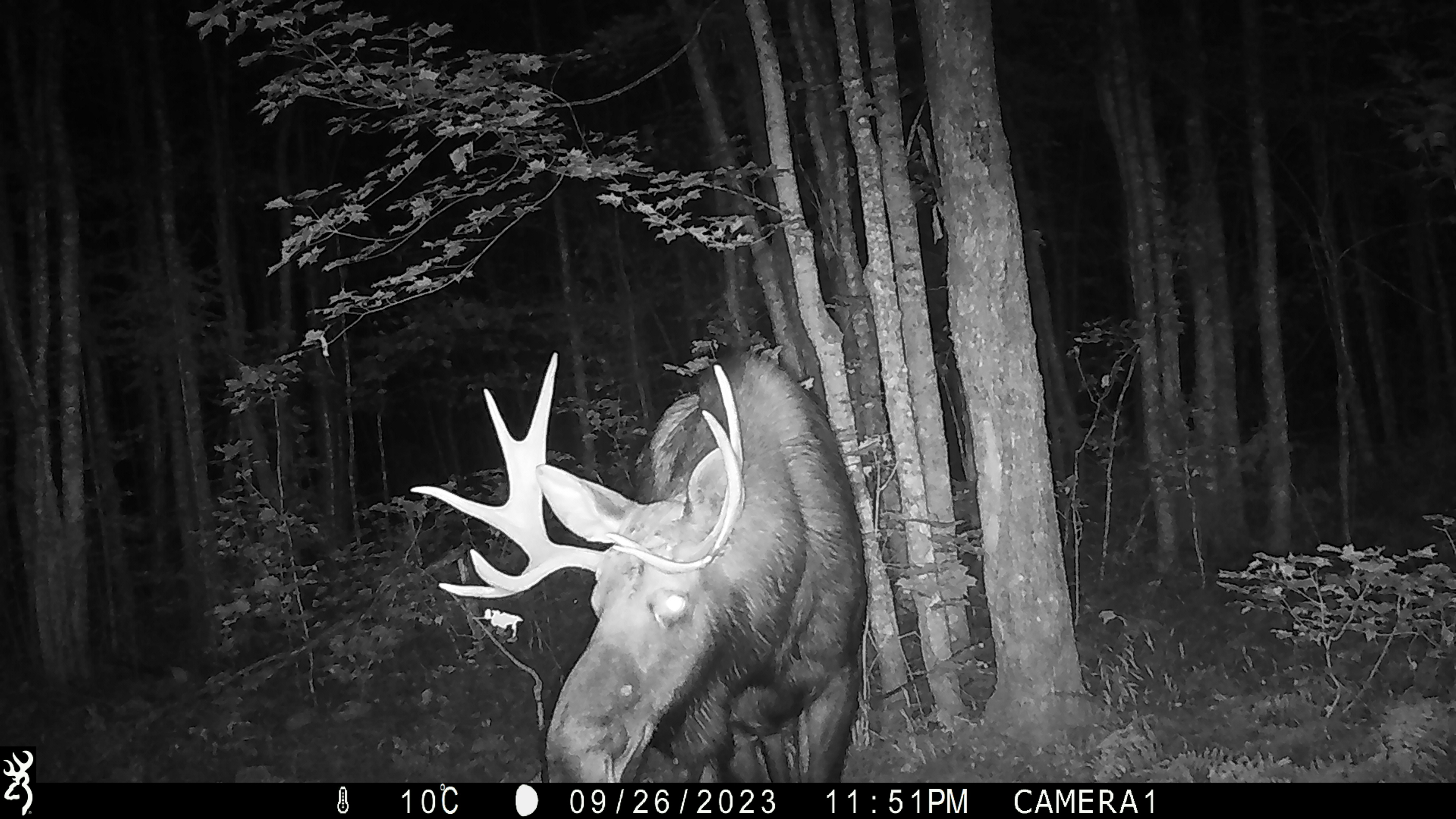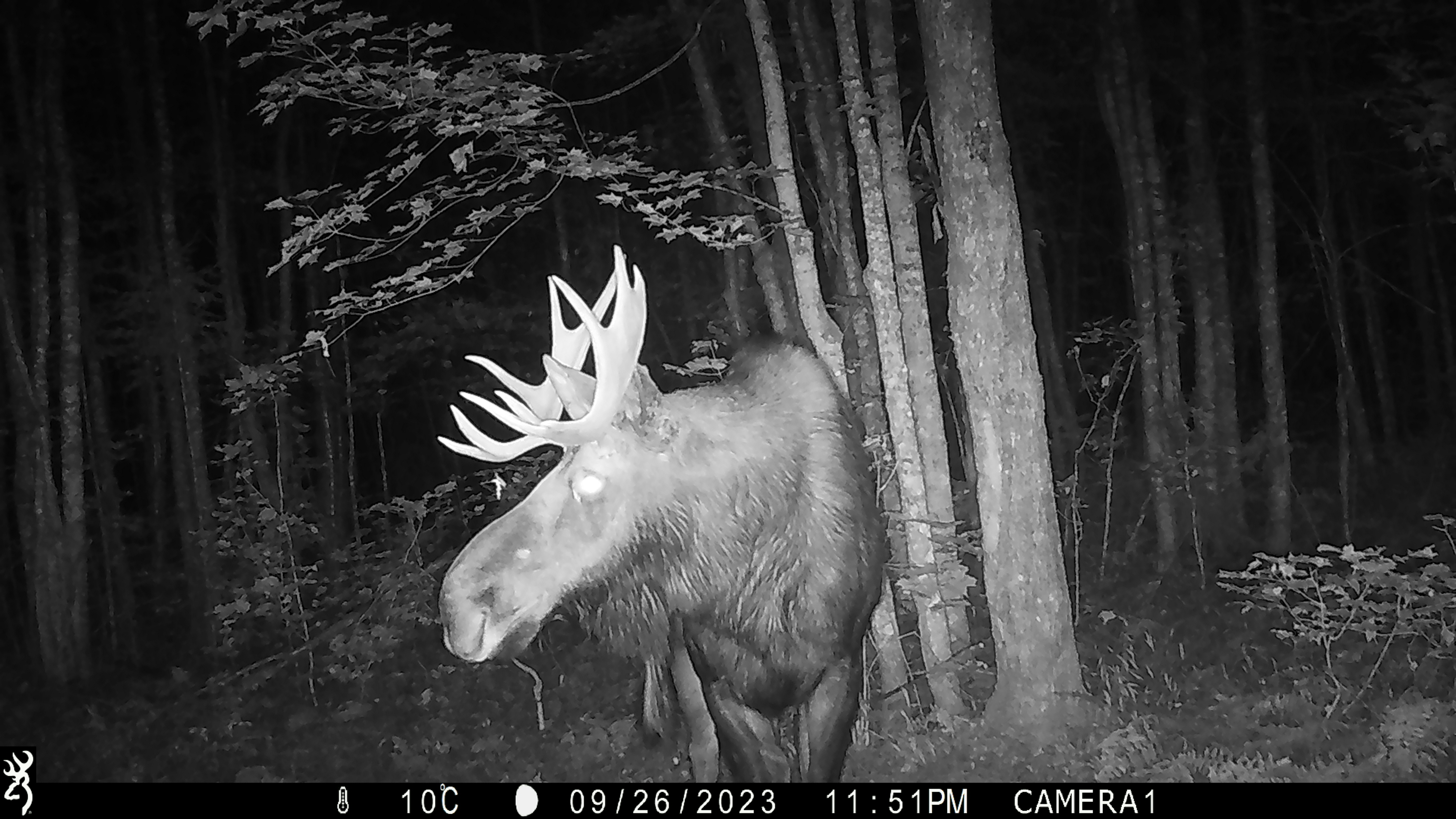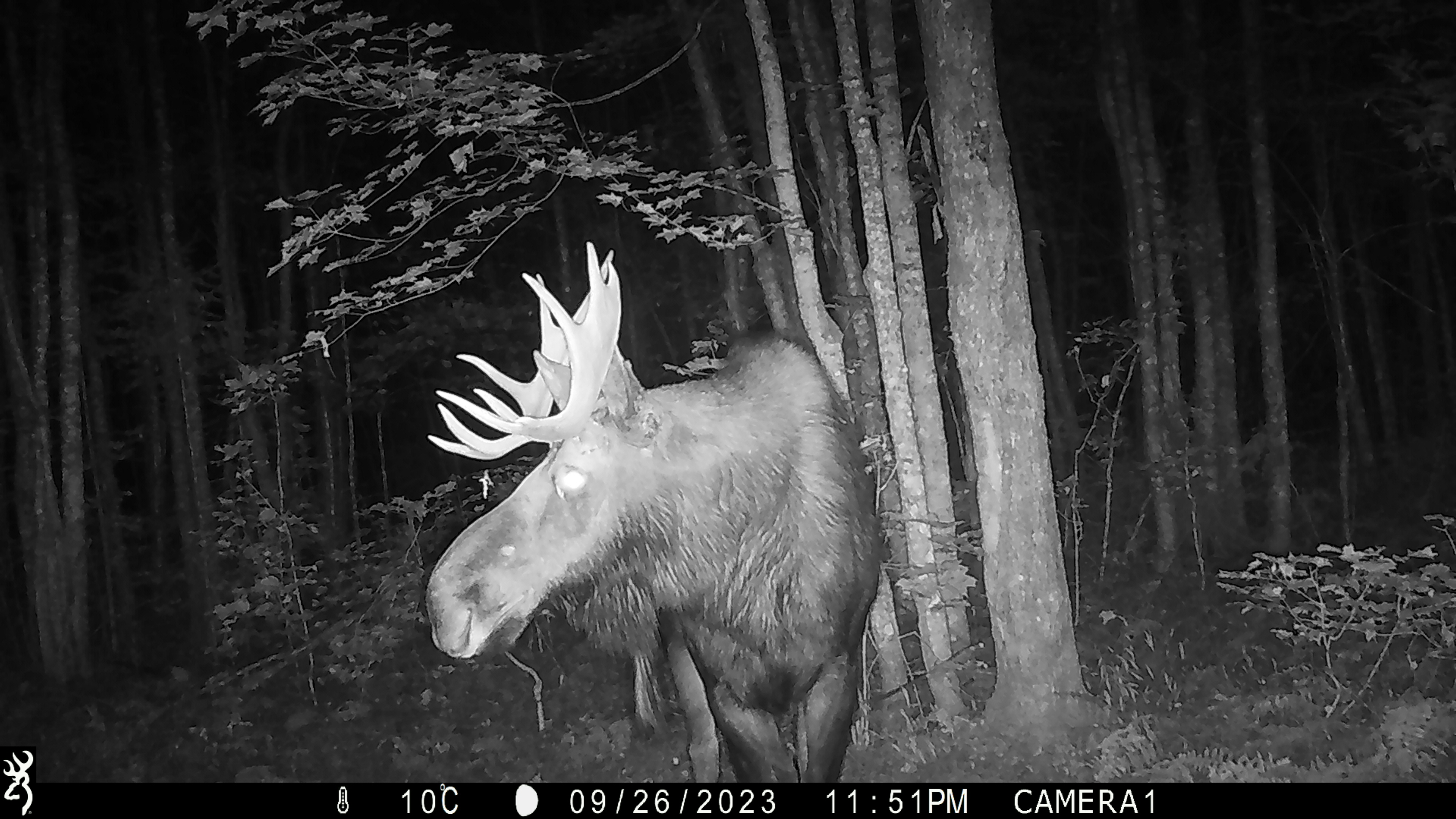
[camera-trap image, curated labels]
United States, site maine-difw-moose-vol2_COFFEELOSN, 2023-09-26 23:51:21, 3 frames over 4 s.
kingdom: Animalia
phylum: Chordata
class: Mammalia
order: Artiodactyla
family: Cervidae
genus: Alces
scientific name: Alces alces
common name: moose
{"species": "moose (Alces alces)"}